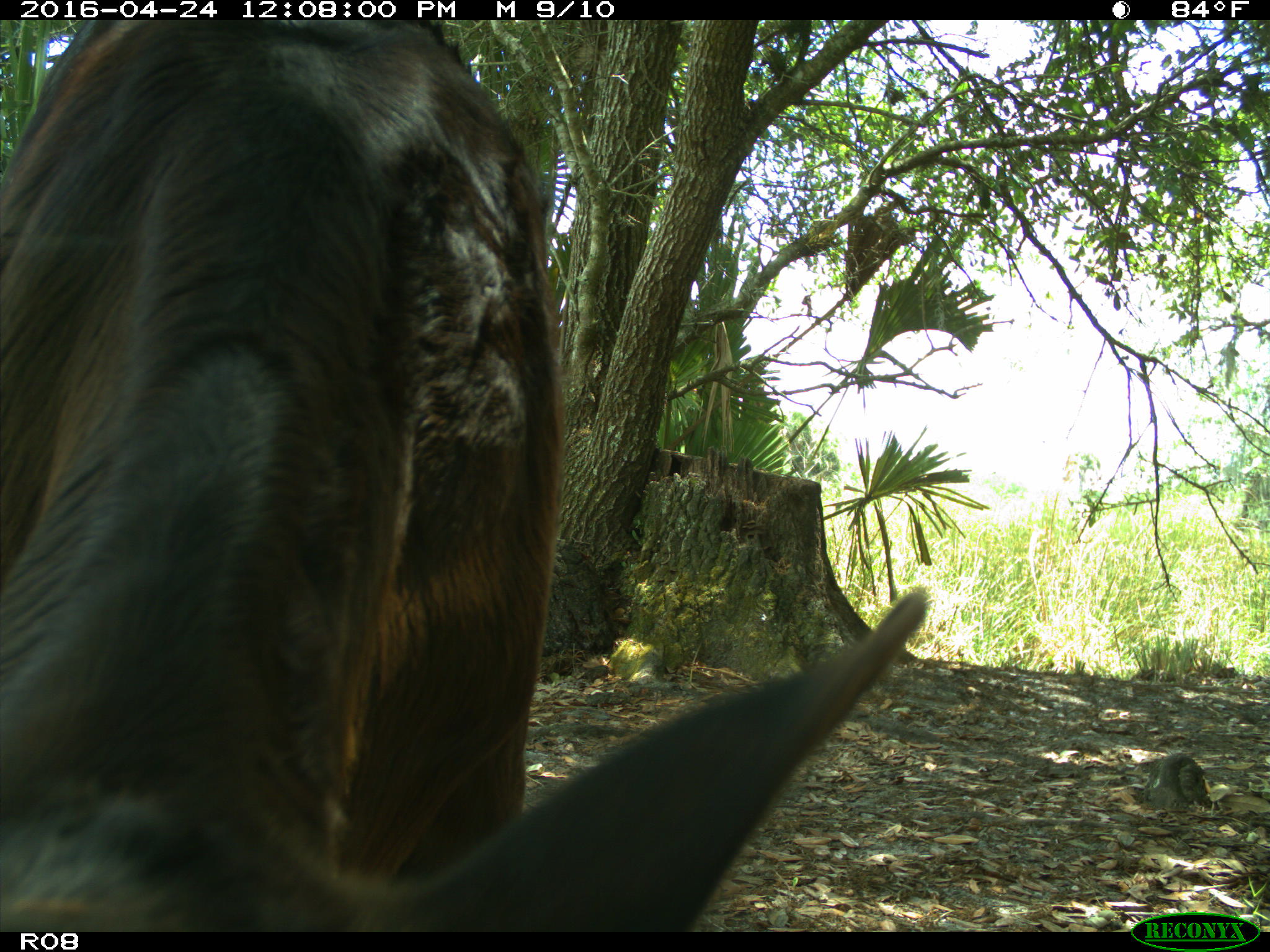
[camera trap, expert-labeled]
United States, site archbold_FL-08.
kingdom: Animalia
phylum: Chordata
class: Mammalia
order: Artiodactyla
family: Bovidae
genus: Bos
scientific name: Bos taurus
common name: domestic cow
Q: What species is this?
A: Bos taurus (domestic cow).